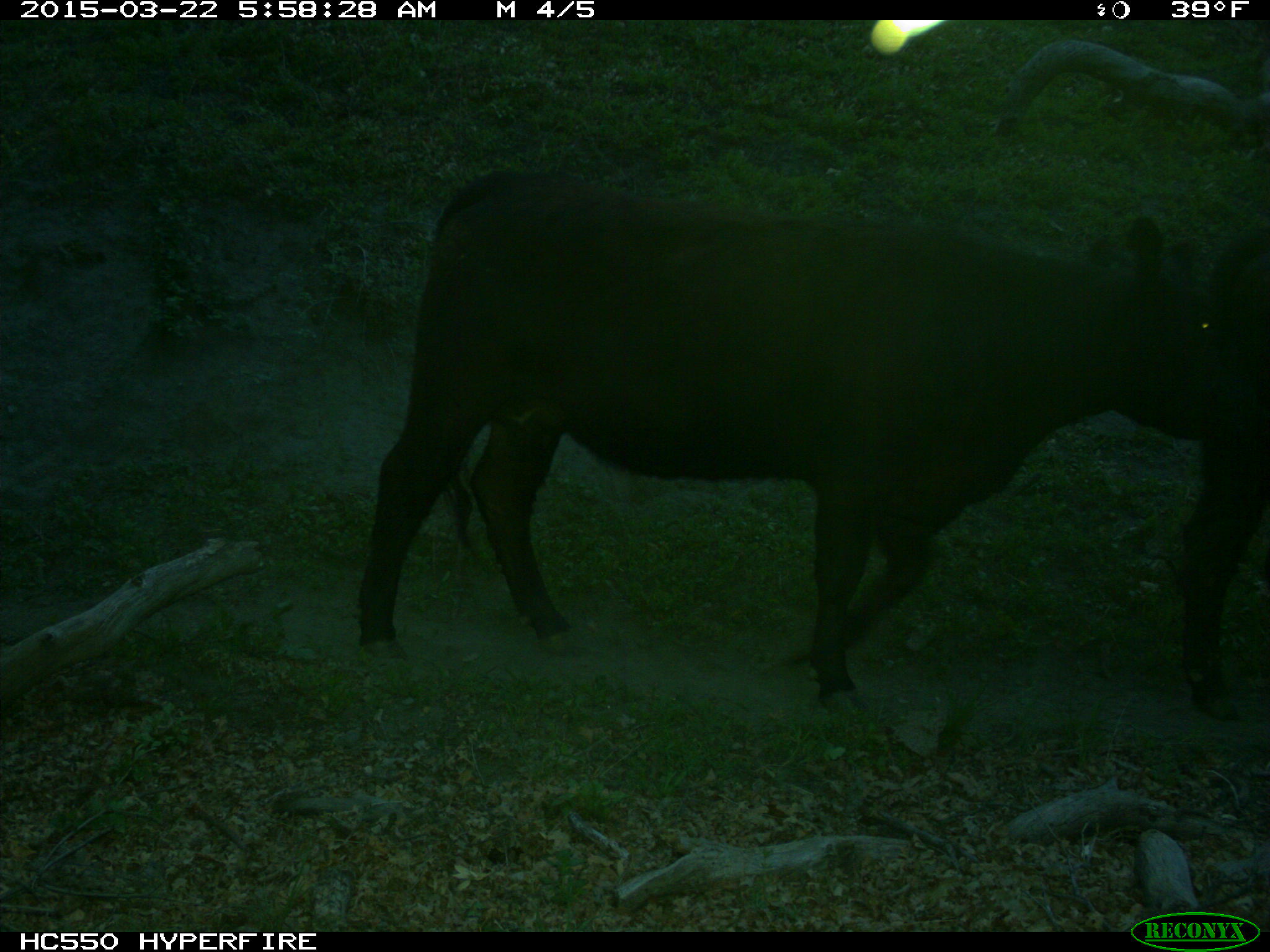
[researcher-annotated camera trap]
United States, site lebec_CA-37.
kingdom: Animalia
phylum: Chordata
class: Mammalia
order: Artiodactyla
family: Bovidae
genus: Bos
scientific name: Bos taurus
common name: domestic cow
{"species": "Bos taurus (domestic cow)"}